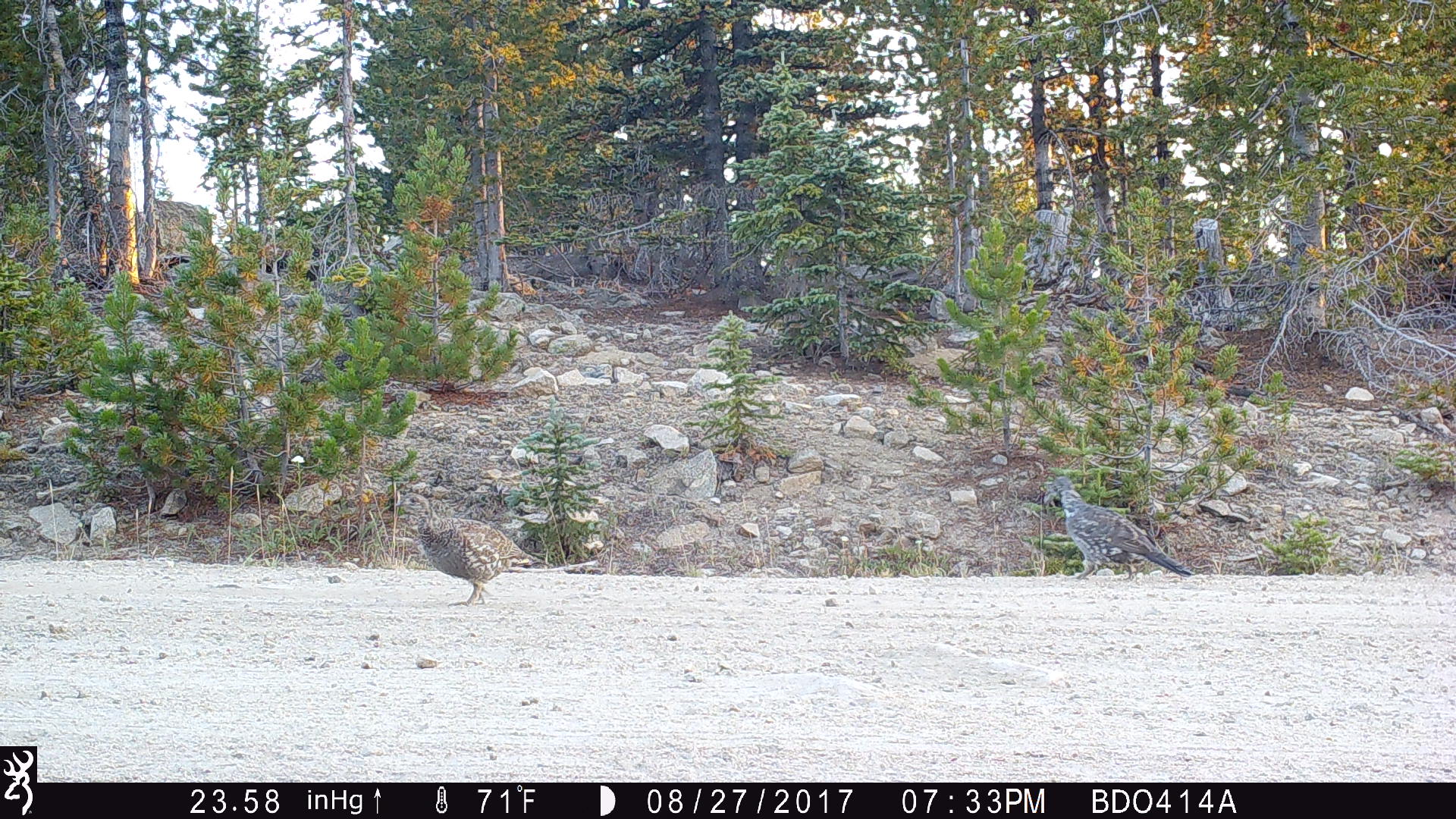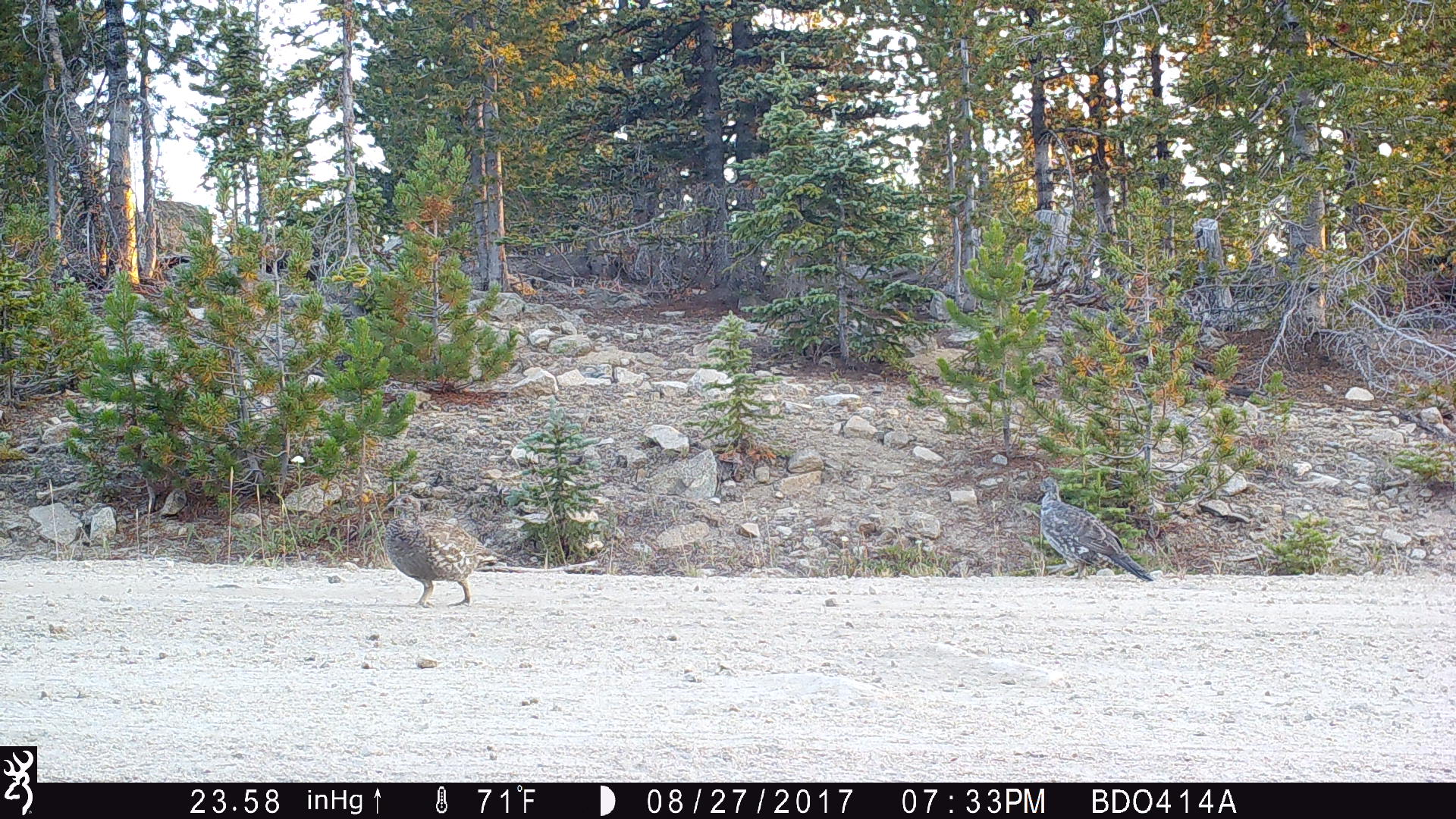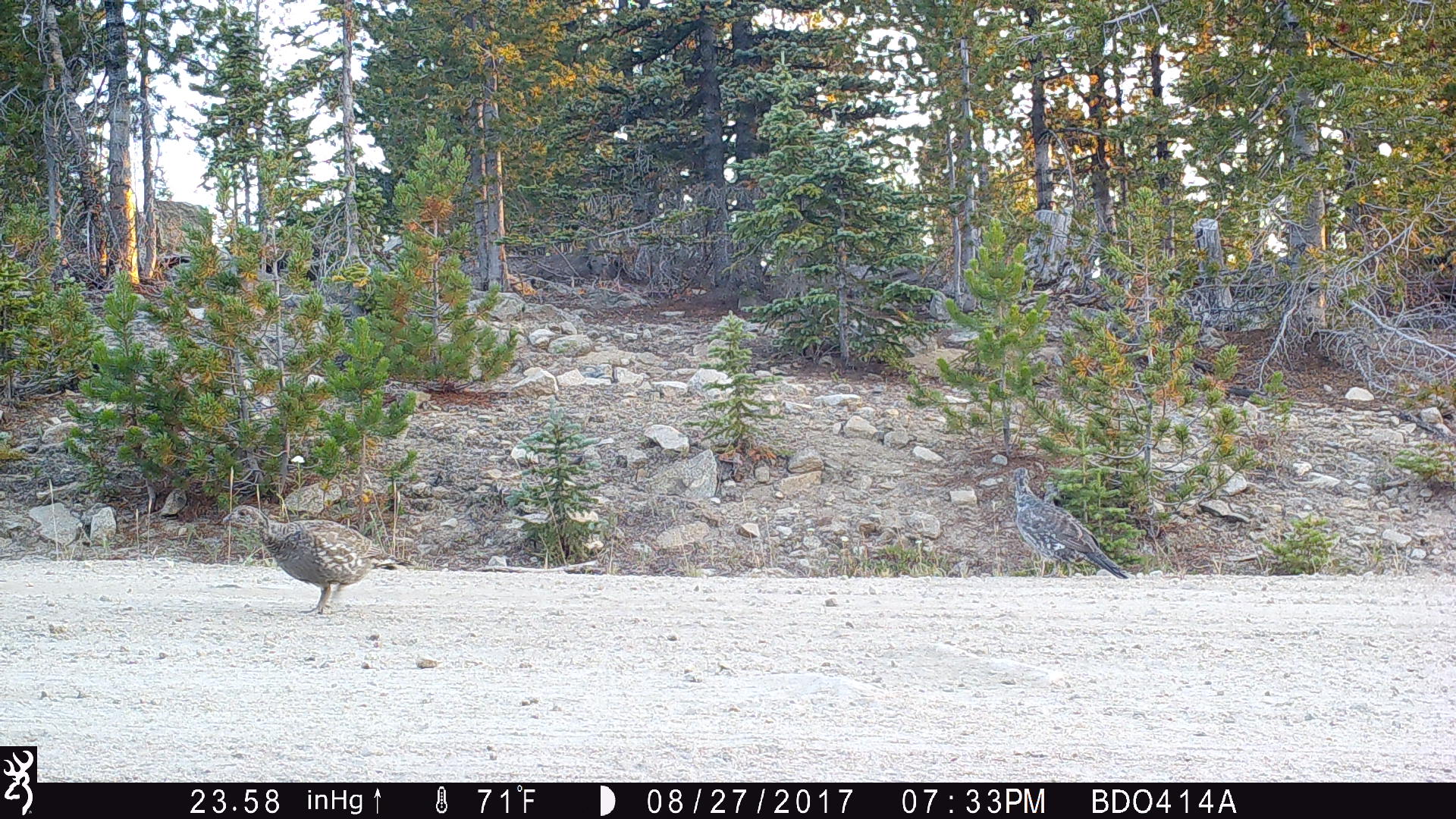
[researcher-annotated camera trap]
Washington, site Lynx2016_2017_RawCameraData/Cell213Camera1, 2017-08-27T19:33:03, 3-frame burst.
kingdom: Animalia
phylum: Chordata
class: Aves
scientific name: Aves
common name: birds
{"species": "Aves (birds)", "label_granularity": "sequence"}